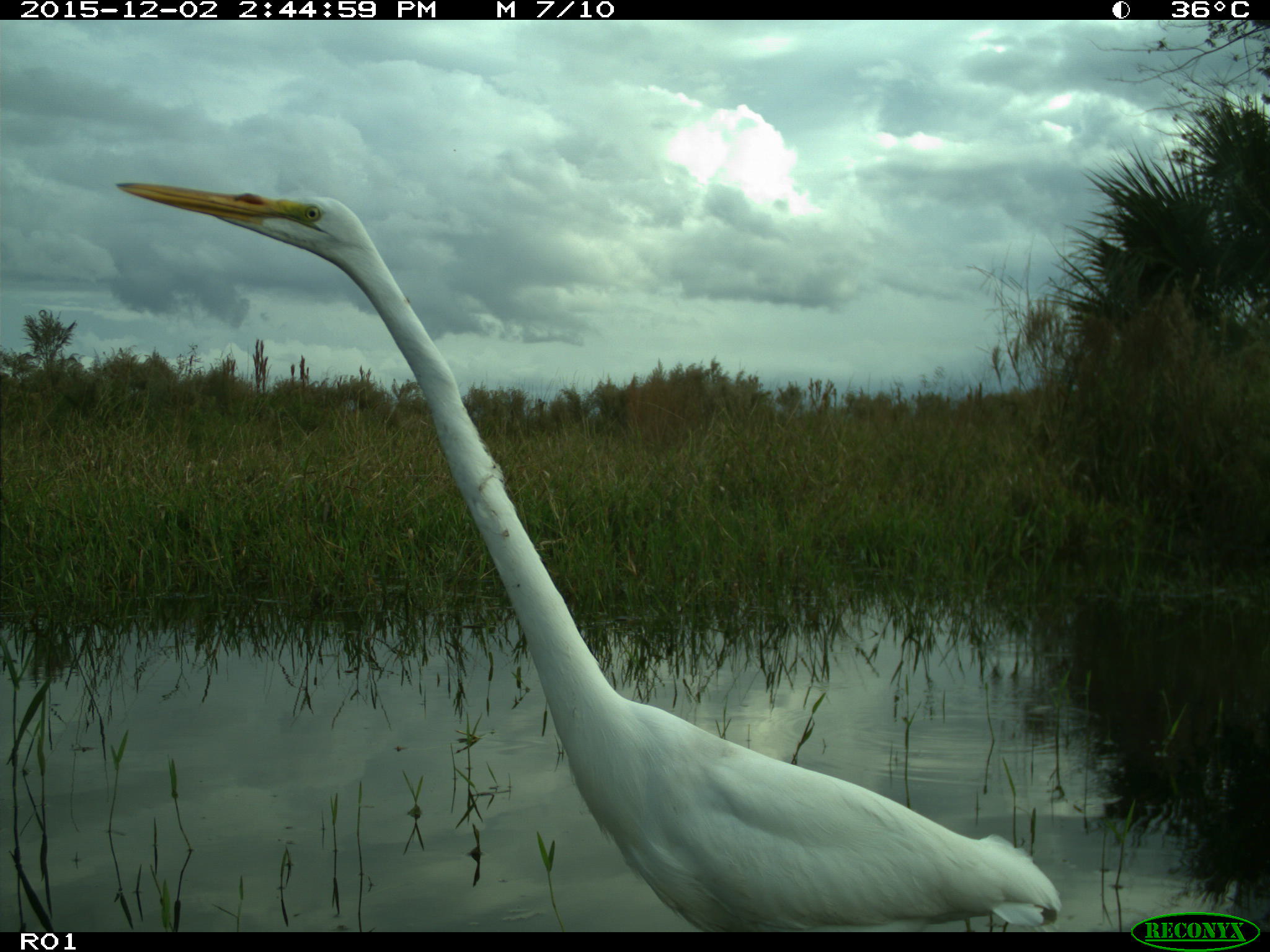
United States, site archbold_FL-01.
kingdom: Animalia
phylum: Chordata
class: Aves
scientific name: Aves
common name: birds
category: unidentified bird